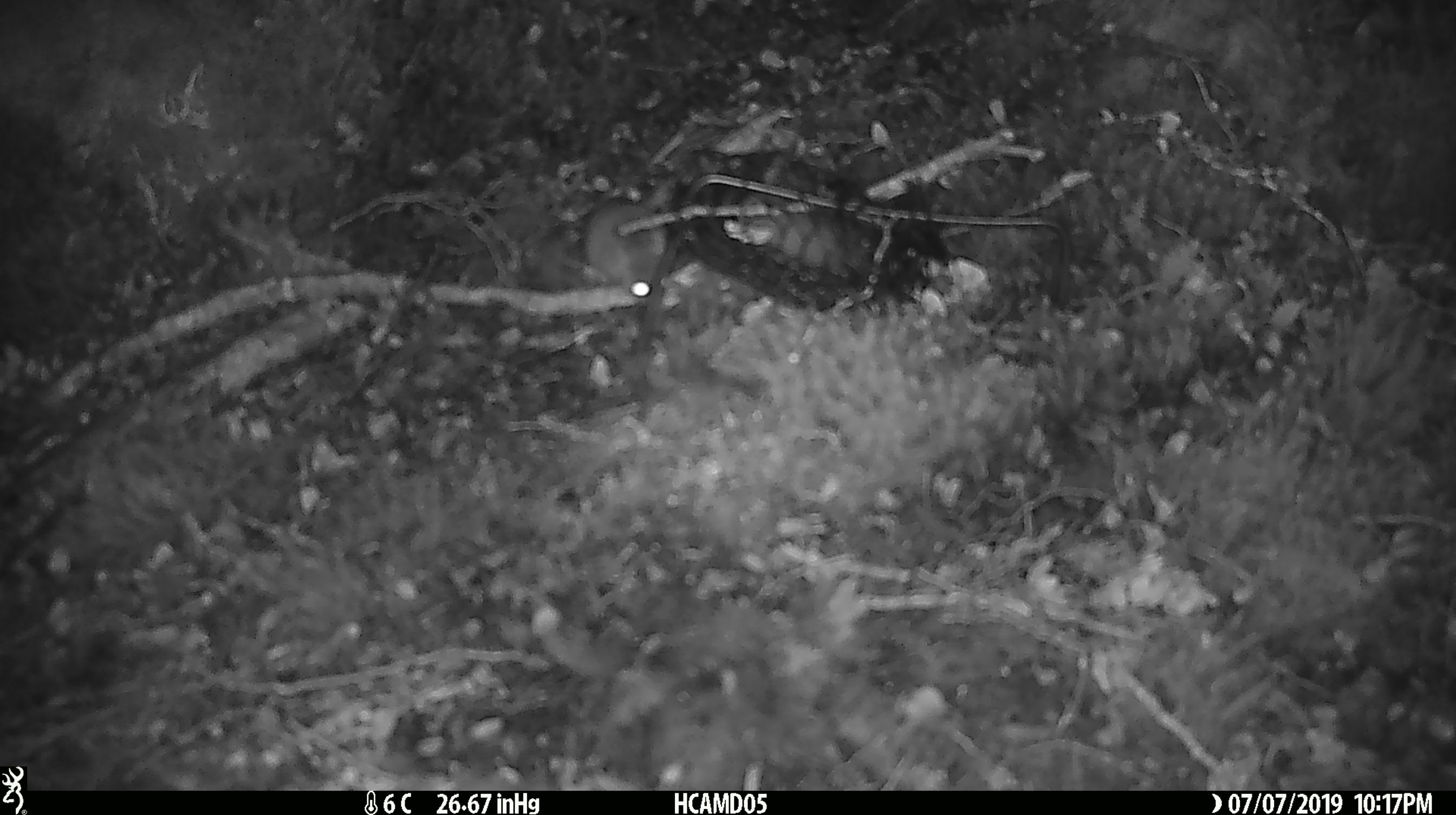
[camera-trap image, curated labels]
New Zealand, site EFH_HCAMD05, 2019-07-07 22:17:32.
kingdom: Animalia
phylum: Chordata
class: Mammalia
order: Rodentia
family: Muridae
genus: Mus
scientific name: Mus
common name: mouse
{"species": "mouse (Mus)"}